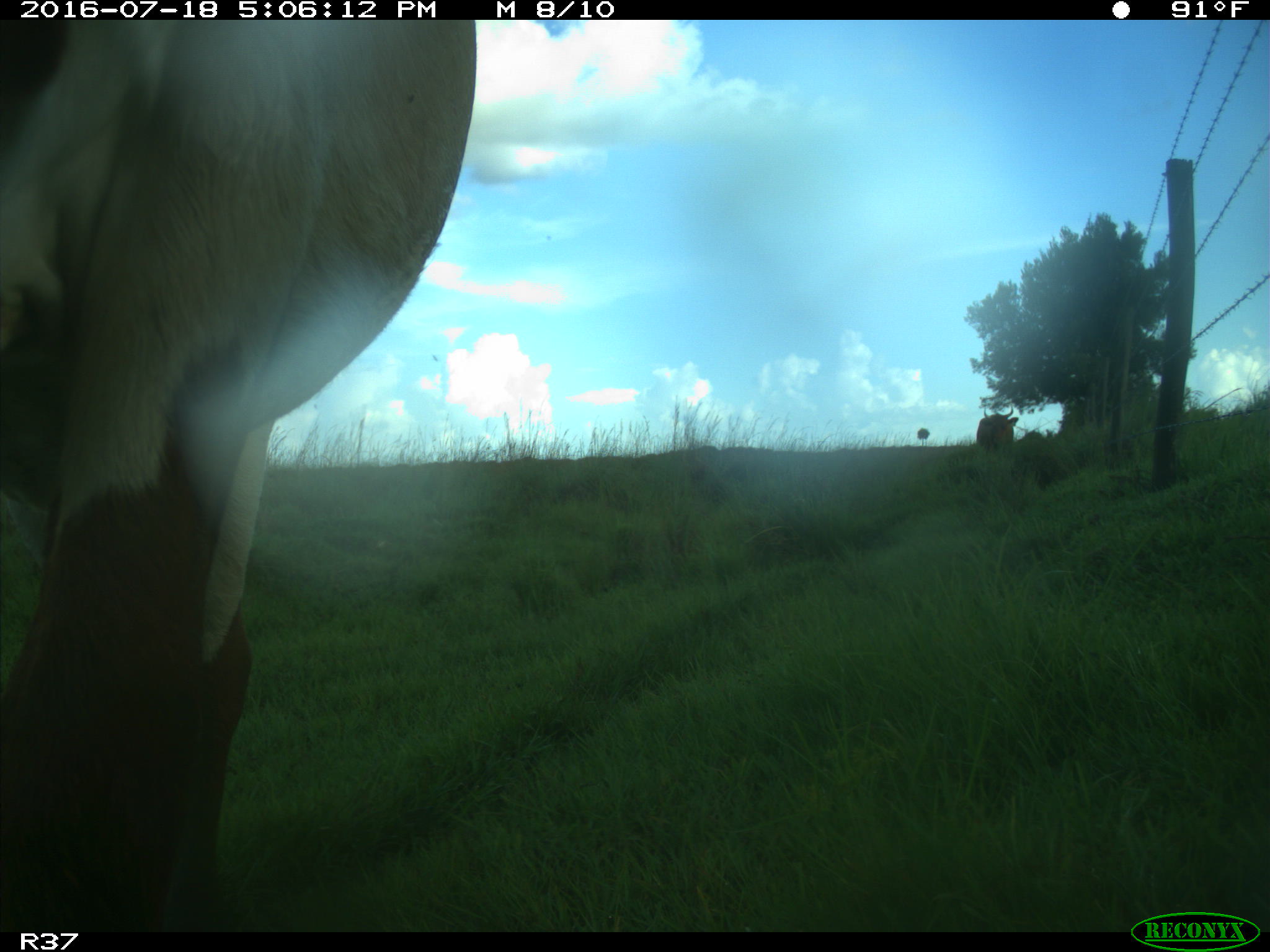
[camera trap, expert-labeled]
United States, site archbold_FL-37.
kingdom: Animalia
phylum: Chordata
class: Mammalia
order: Artiodactyla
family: Bovidae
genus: Bos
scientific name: Bos taurus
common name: domestic cow